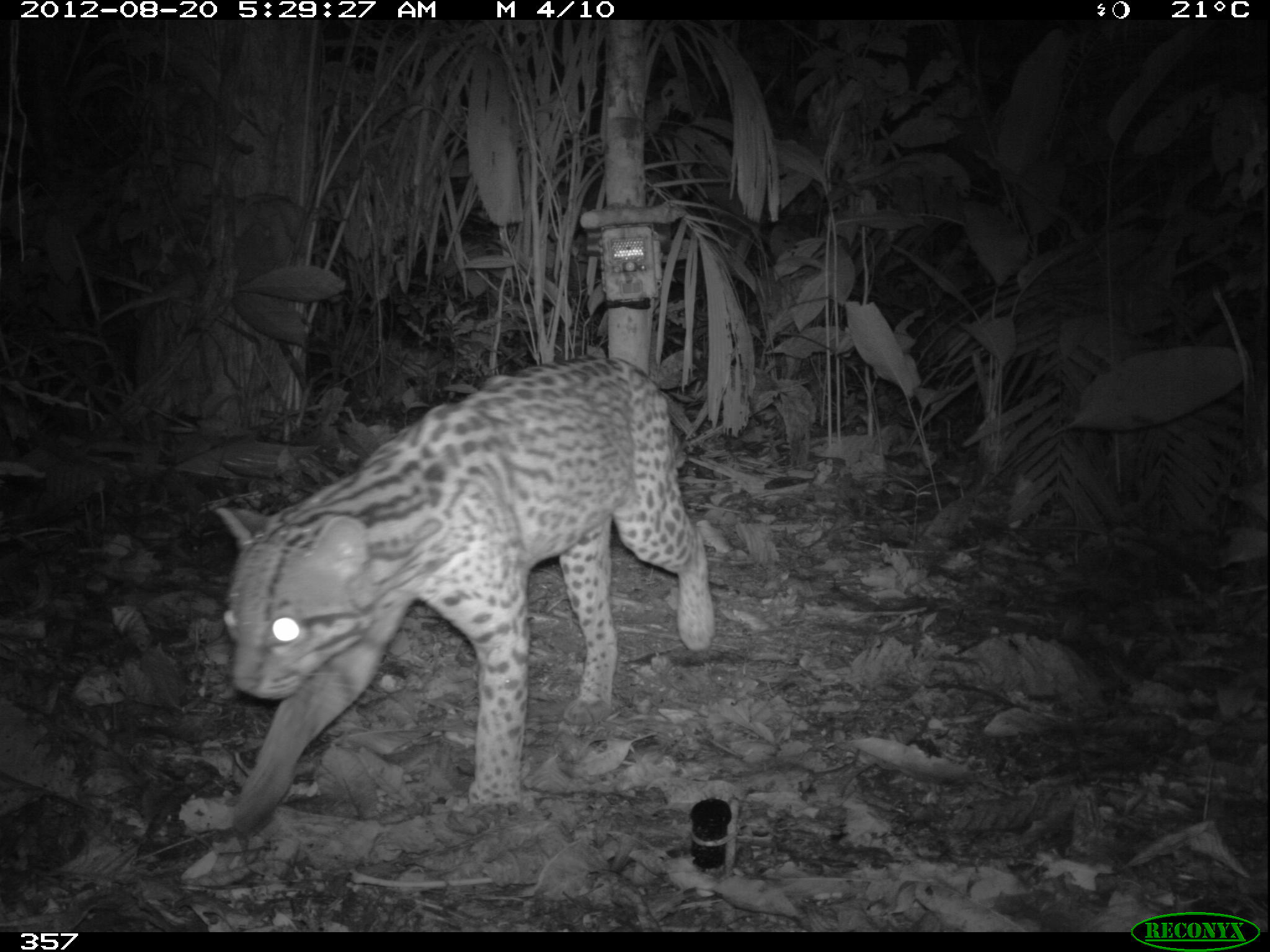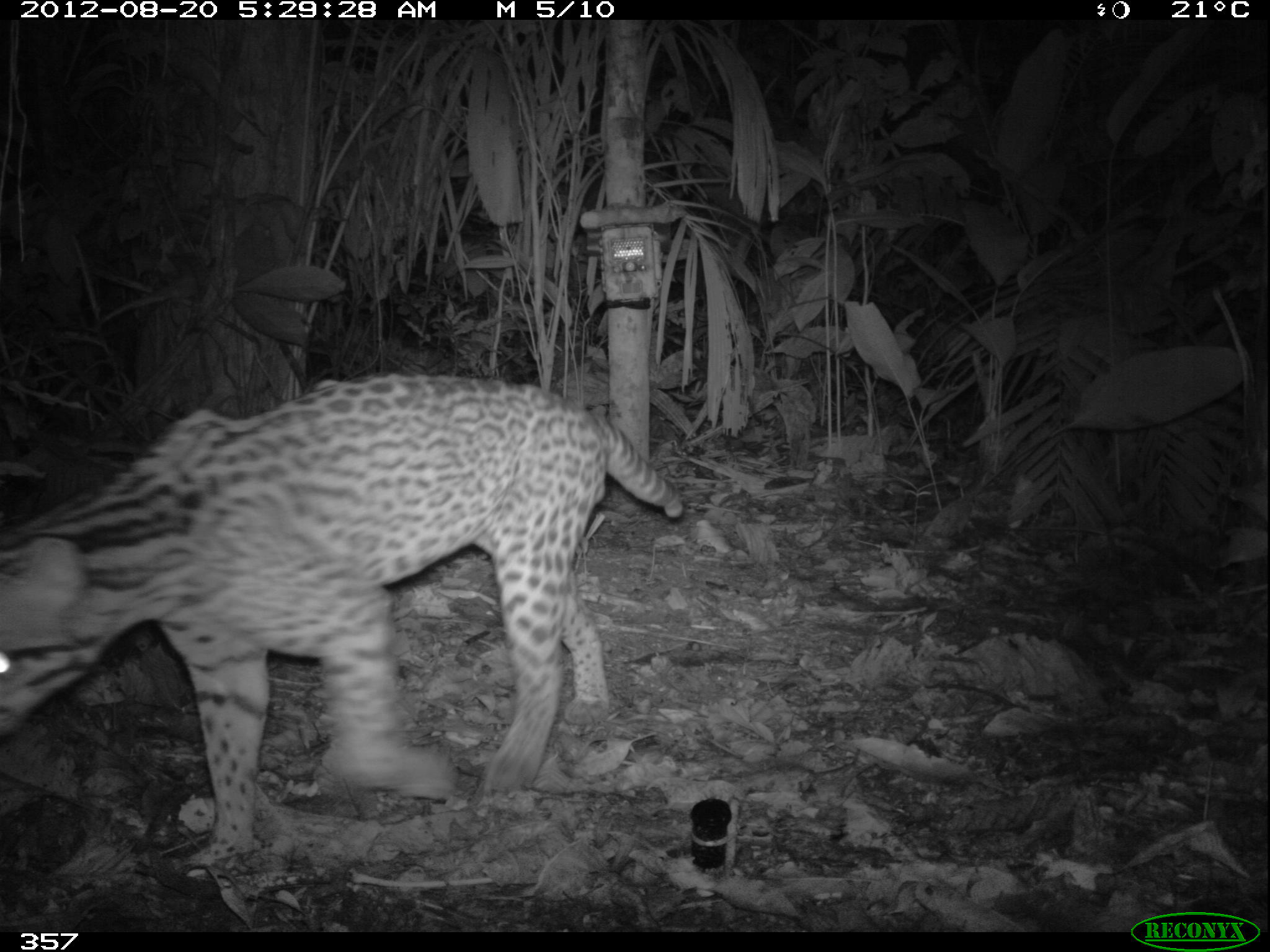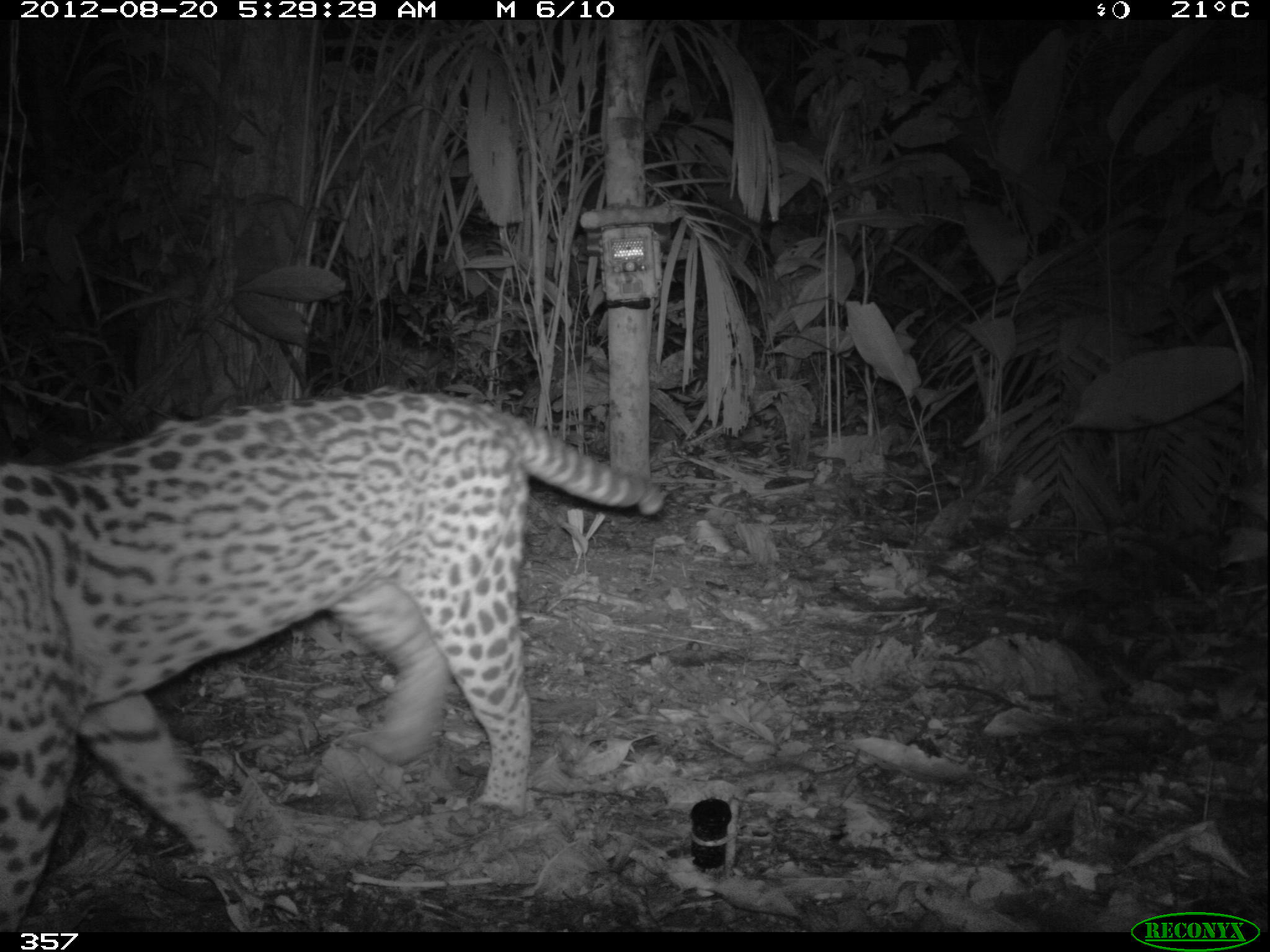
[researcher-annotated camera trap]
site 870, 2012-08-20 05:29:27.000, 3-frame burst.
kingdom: Animalia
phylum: Chordata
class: Mammalia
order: Carnivora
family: Felidae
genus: Leopardus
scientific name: Leopardus pardalis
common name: ocelot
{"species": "Leopardus pardalis (ocelot)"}